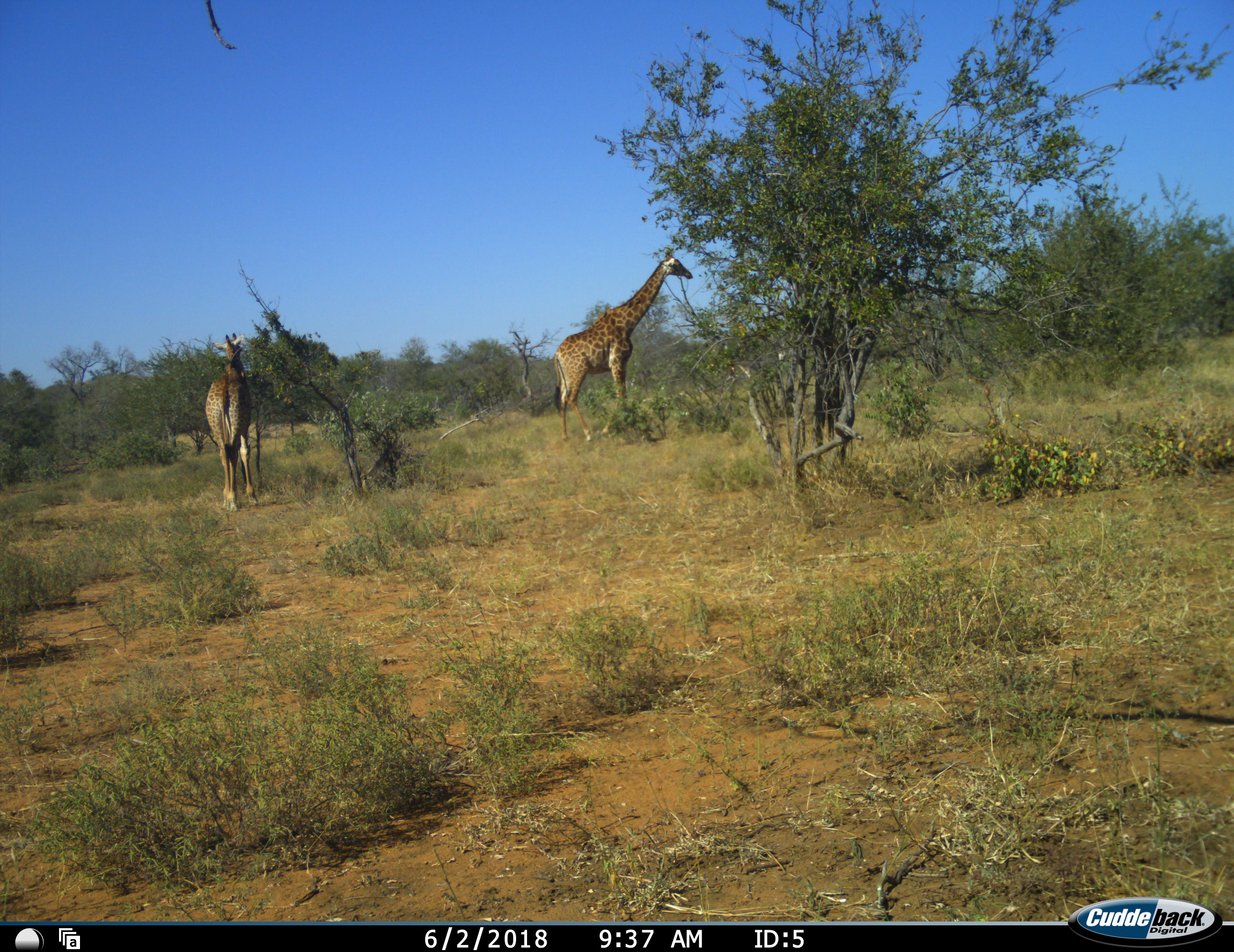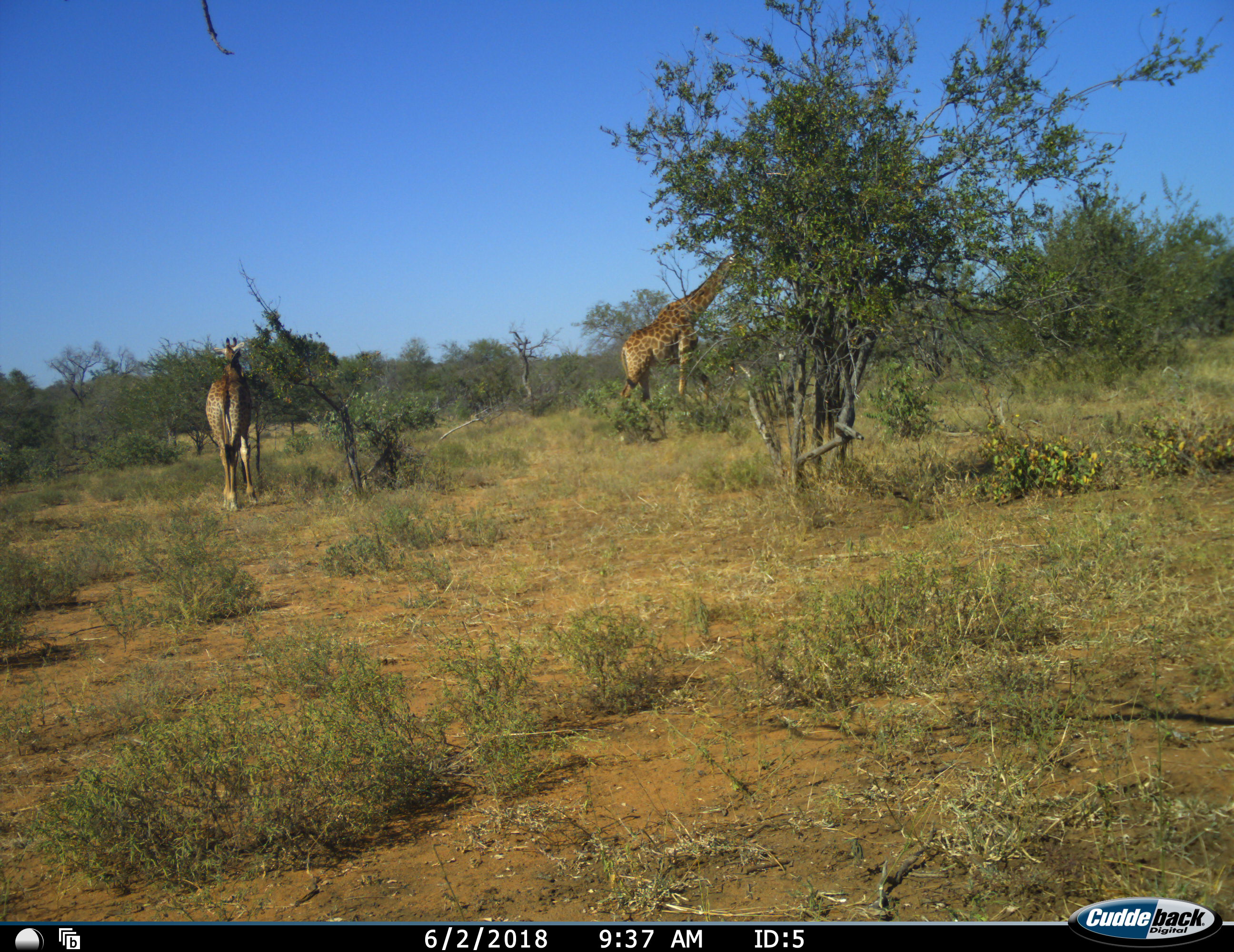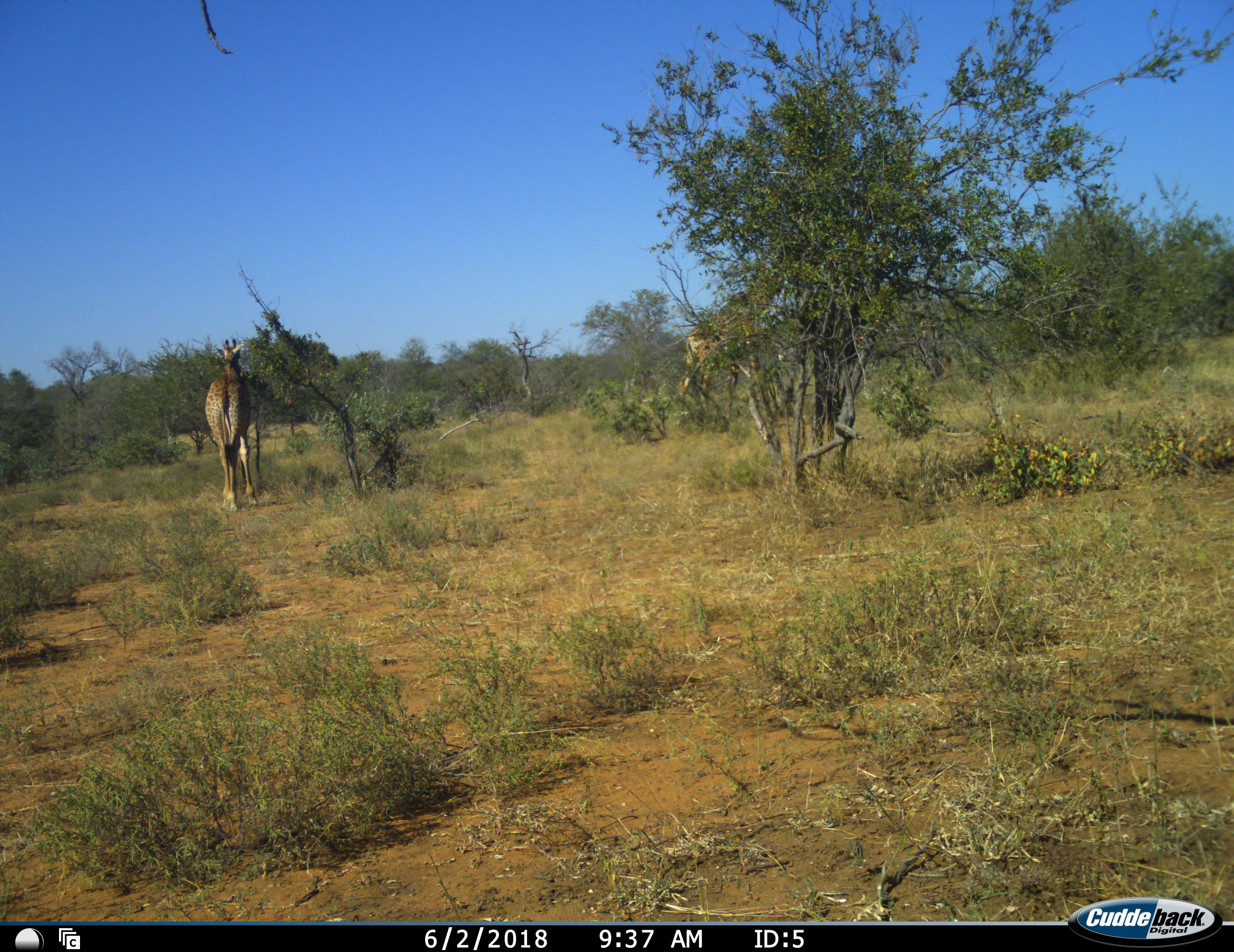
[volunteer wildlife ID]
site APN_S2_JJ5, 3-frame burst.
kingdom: Animalia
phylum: Chordata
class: Mammalia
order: Artiodactyla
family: Giraffidae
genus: Giraffa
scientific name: Giraffa camelopardalis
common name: giraffe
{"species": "giraffe (Giraffa camelopardalis)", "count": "2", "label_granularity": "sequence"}